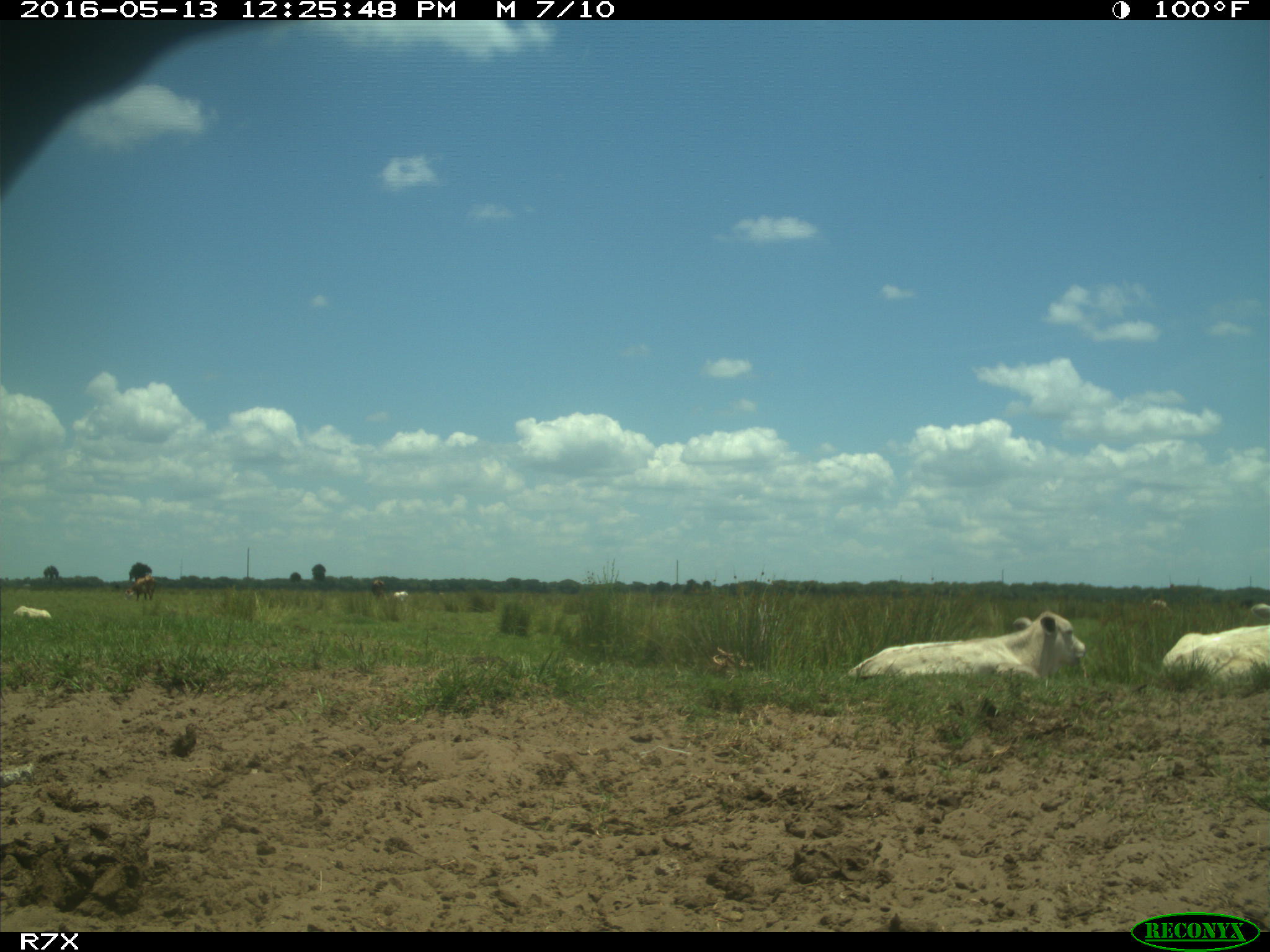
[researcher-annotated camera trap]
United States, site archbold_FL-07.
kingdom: Animalia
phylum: Chordata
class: Mammalia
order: Artiodactyla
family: Bovidae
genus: Bos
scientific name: Bos taurus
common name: domestic cow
Bos taurus (domestic cow).